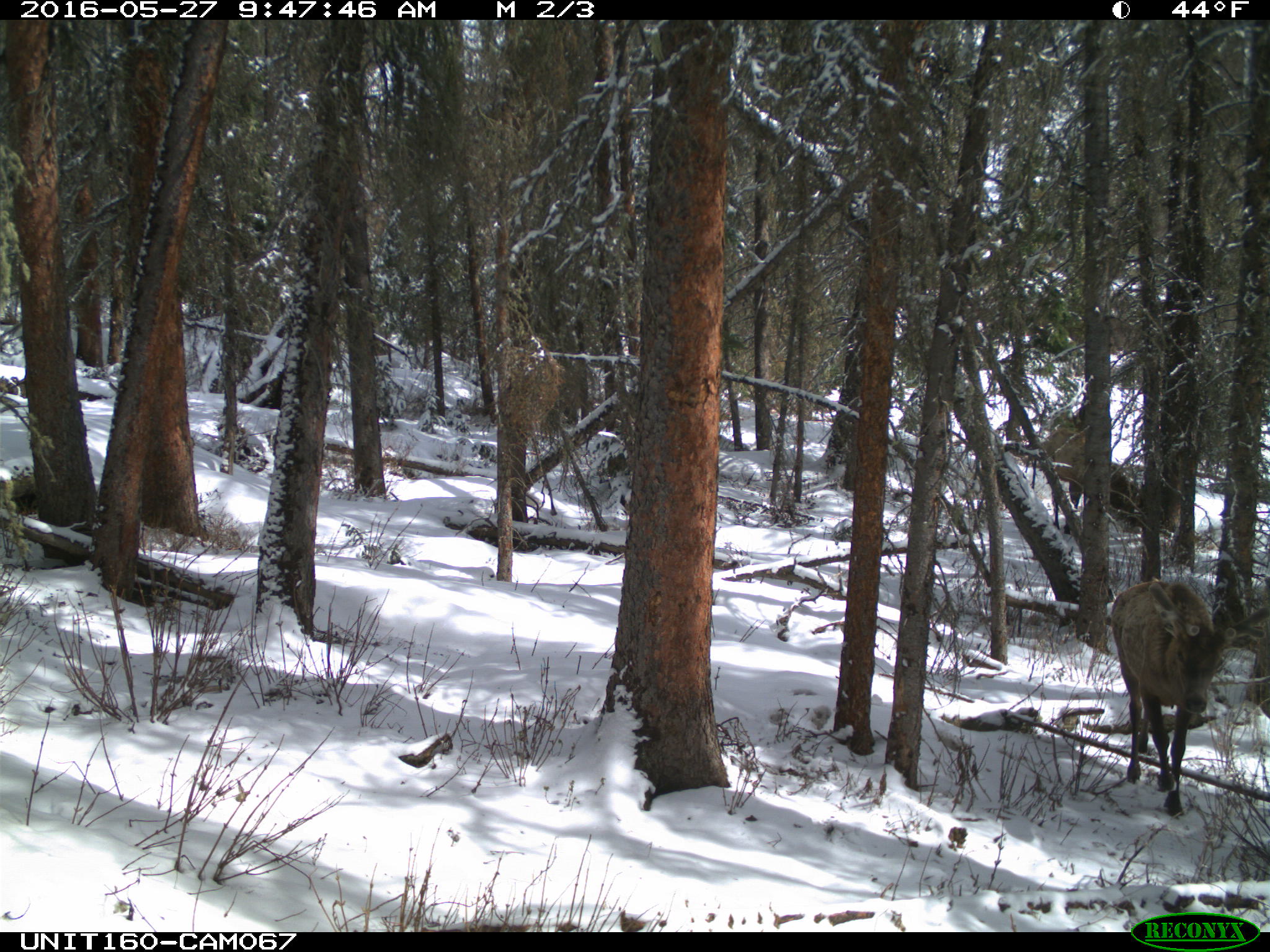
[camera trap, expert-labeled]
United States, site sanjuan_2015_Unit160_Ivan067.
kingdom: Animalia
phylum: Chordata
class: Mammalia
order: Artiodactyla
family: Cervidae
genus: Cervus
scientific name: Cervus elaphus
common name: red deer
Cervus elaphus (red deer).